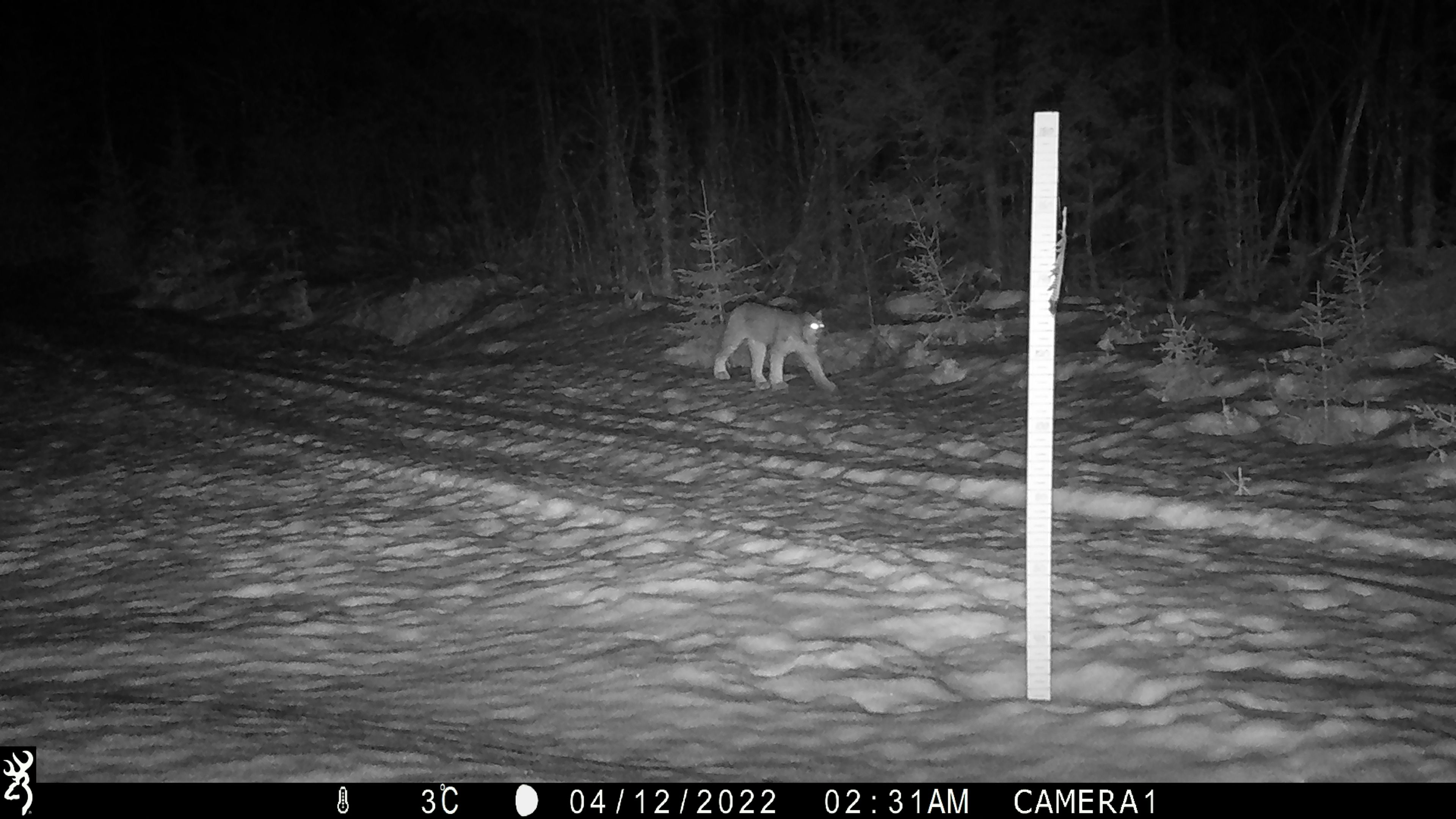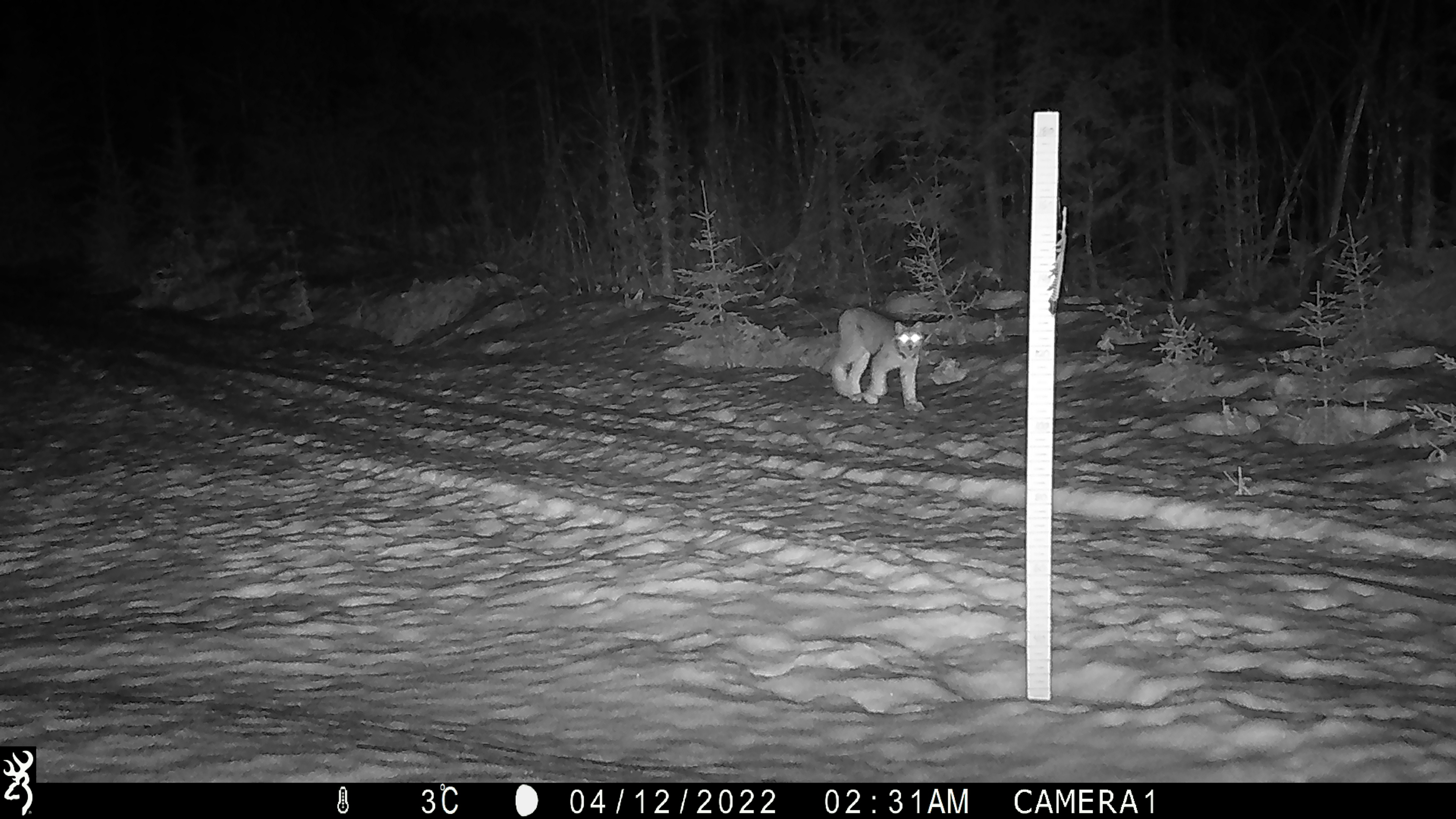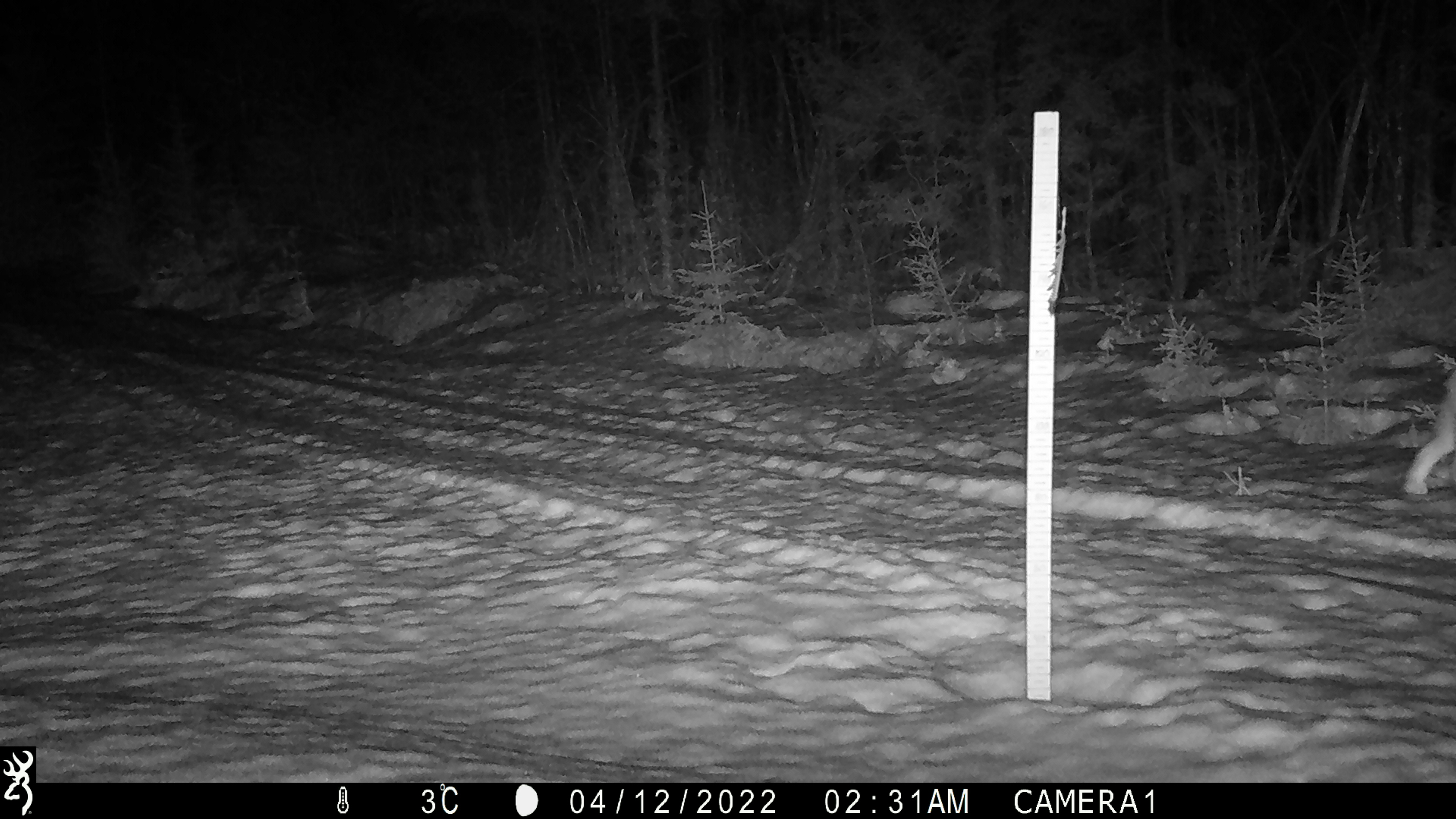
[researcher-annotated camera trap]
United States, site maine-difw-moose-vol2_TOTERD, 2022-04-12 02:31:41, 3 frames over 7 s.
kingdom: Animalia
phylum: Chordata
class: Mammalia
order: Carnivora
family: Felidae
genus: Lynx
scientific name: Lynx canadensis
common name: canada lynx